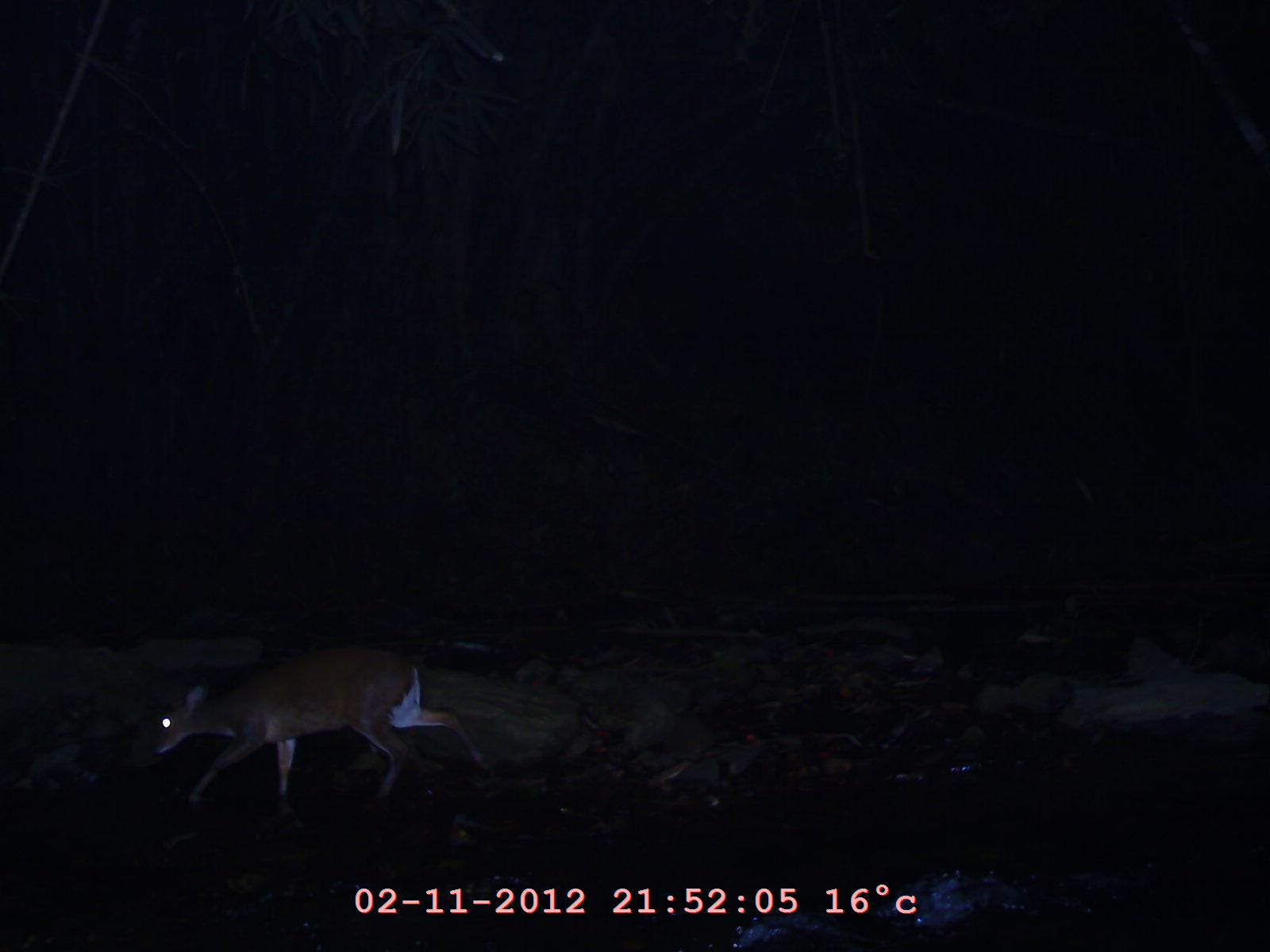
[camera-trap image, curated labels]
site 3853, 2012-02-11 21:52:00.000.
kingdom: Animalia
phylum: Chordata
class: Mammalia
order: Artiodactyla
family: Cervidae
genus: Muntiacus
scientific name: Muntiacus muntjak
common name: southern red muntjac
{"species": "Muntiacus muntjak (southern red muntjac)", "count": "1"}